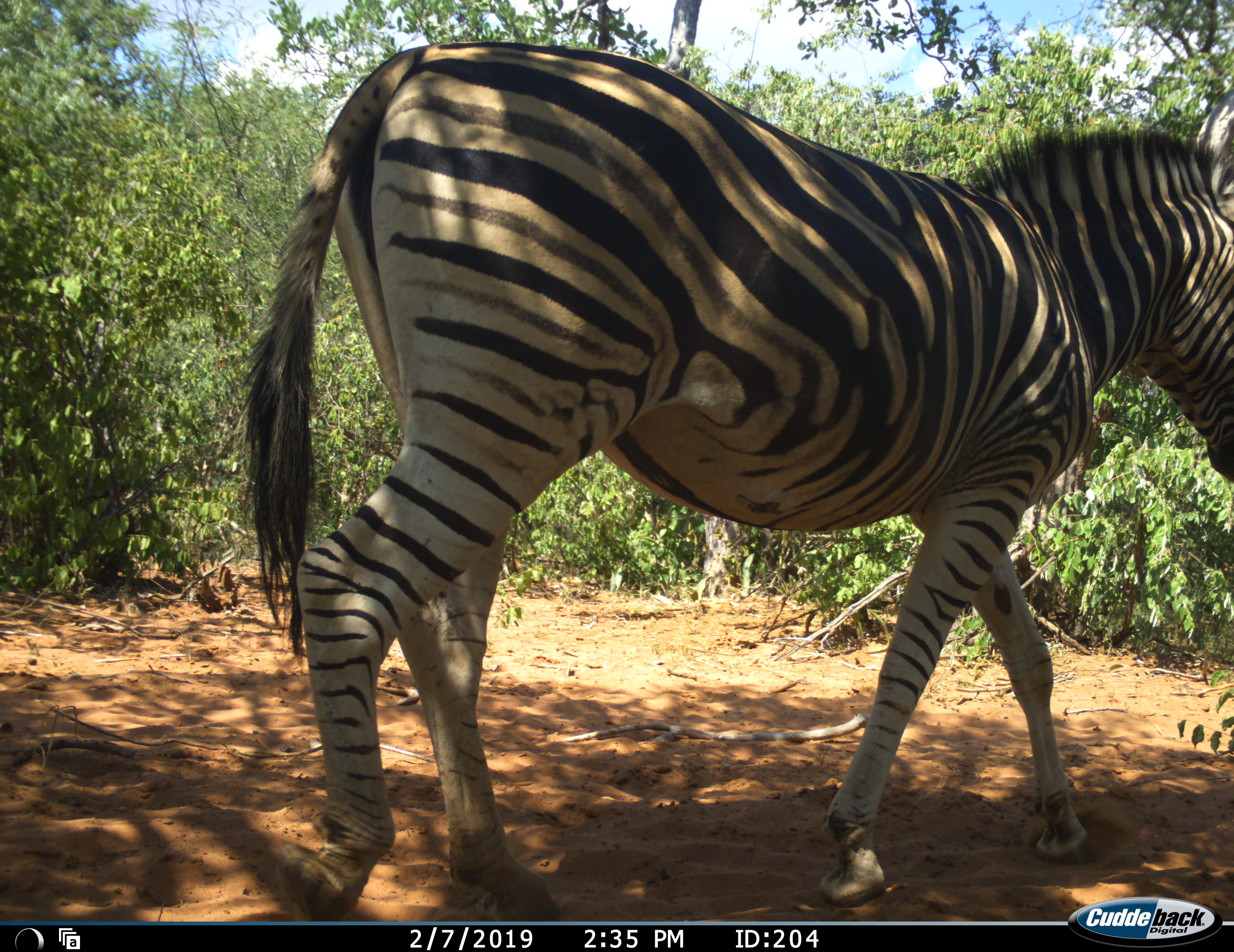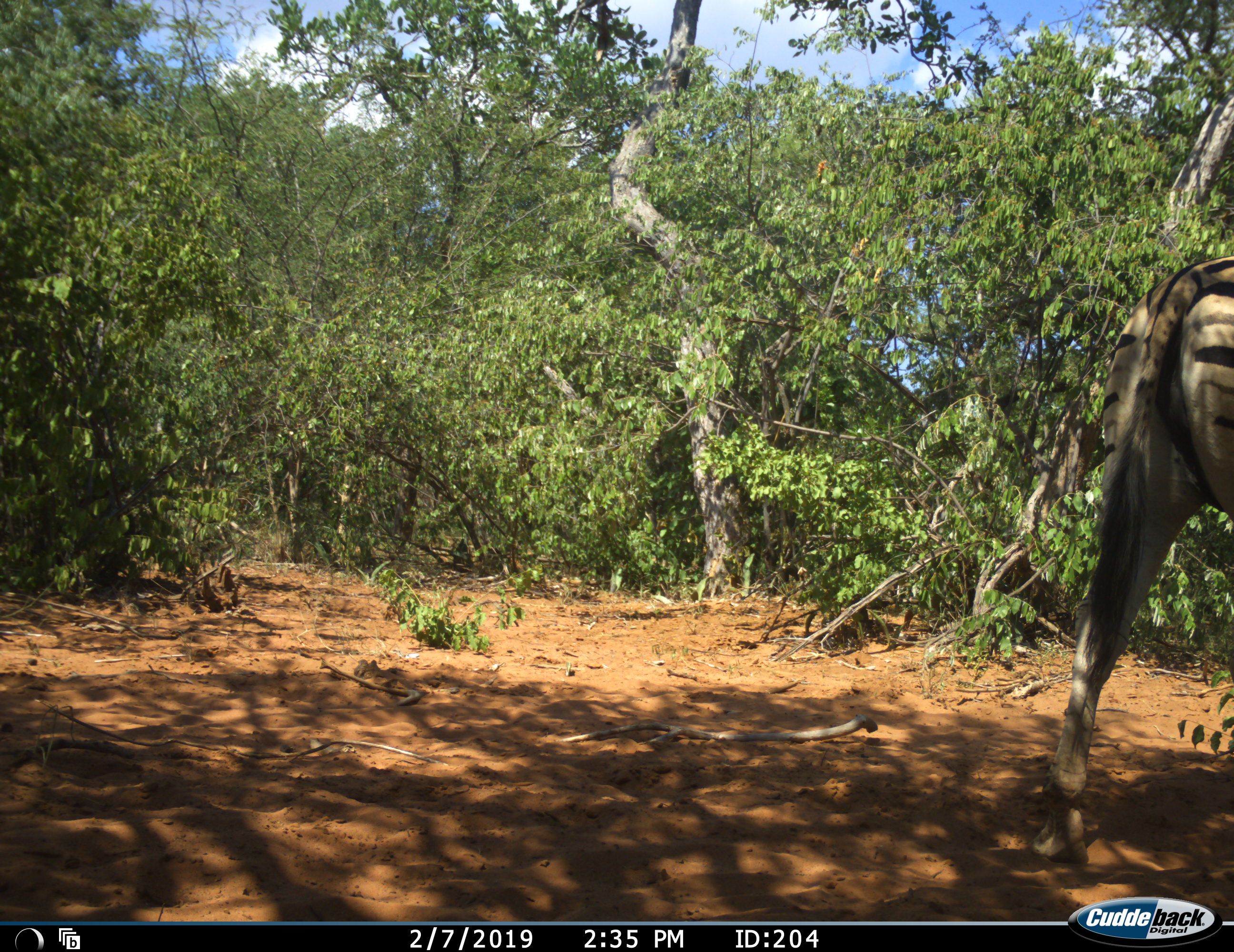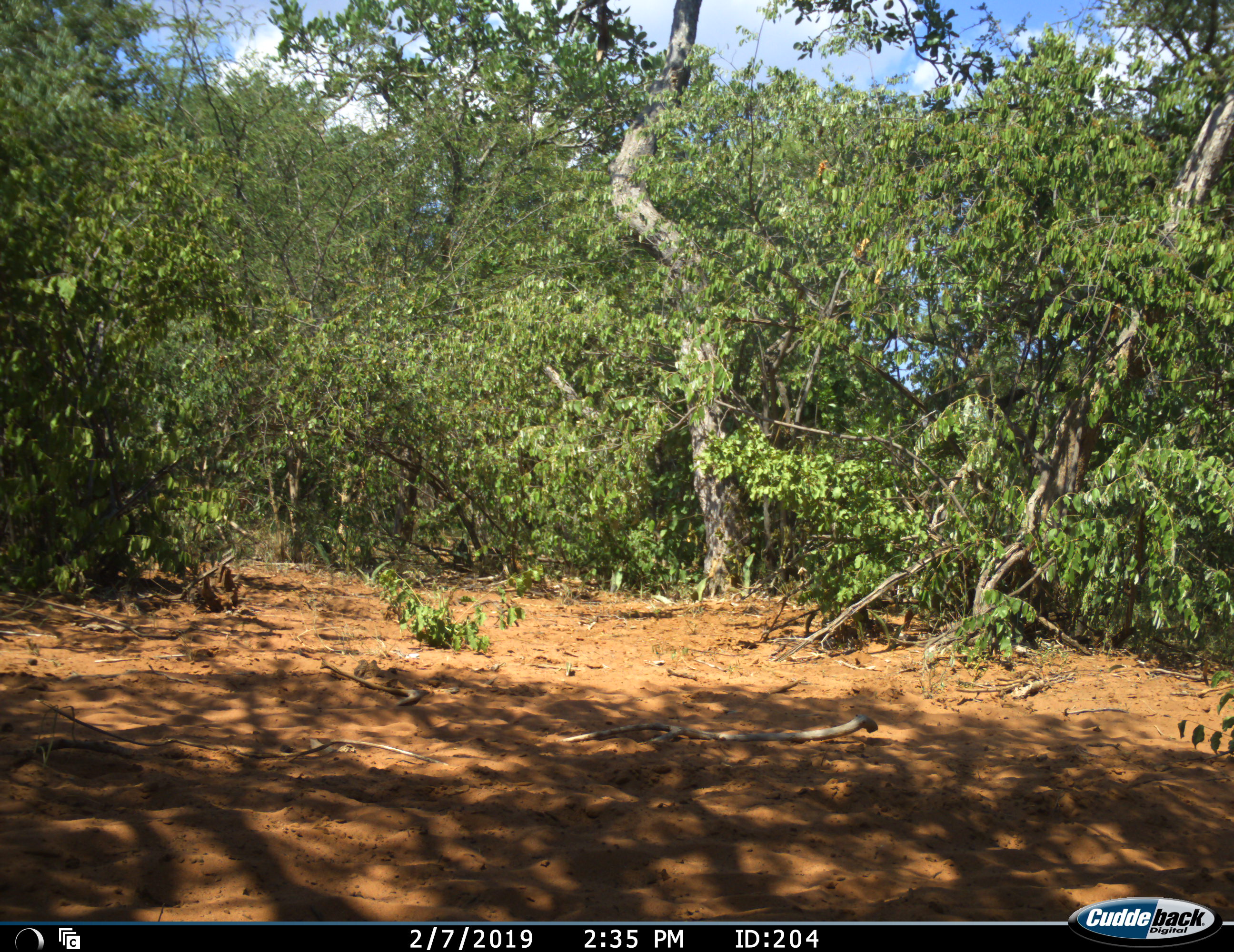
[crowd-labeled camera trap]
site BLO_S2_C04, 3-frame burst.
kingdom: Animalia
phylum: Chordata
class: Mammalia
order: Perissodactyla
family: Equidae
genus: Equus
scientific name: Equus quagga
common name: plains zebra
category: zebraplains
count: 1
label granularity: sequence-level